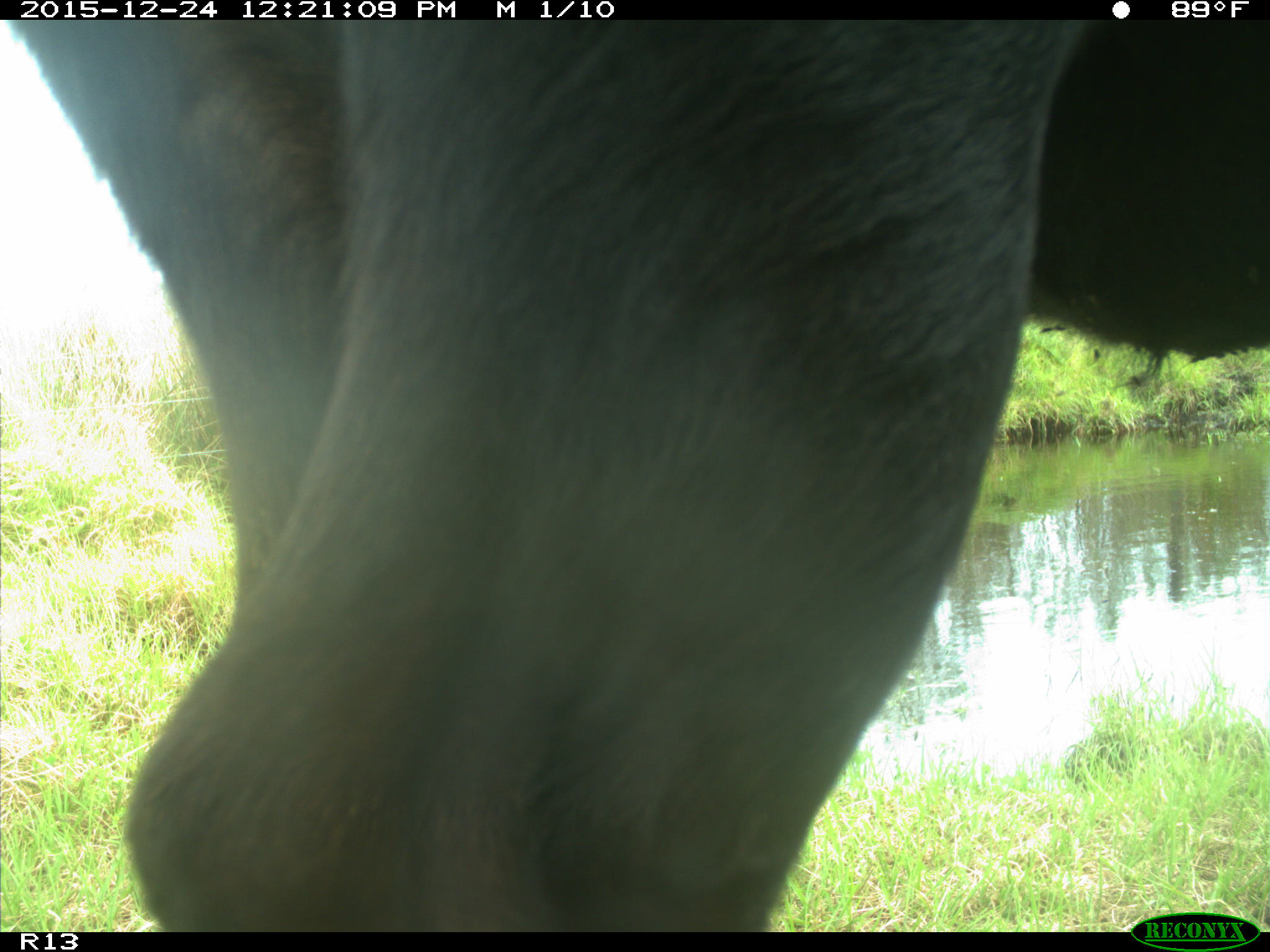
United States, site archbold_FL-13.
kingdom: Animalia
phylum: Chordata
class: Mammalia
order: Artiodactyla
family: Bovidae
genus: Bos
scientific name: Bos taurus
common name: domestic cow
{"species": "Bos taurus (domestic cow)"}